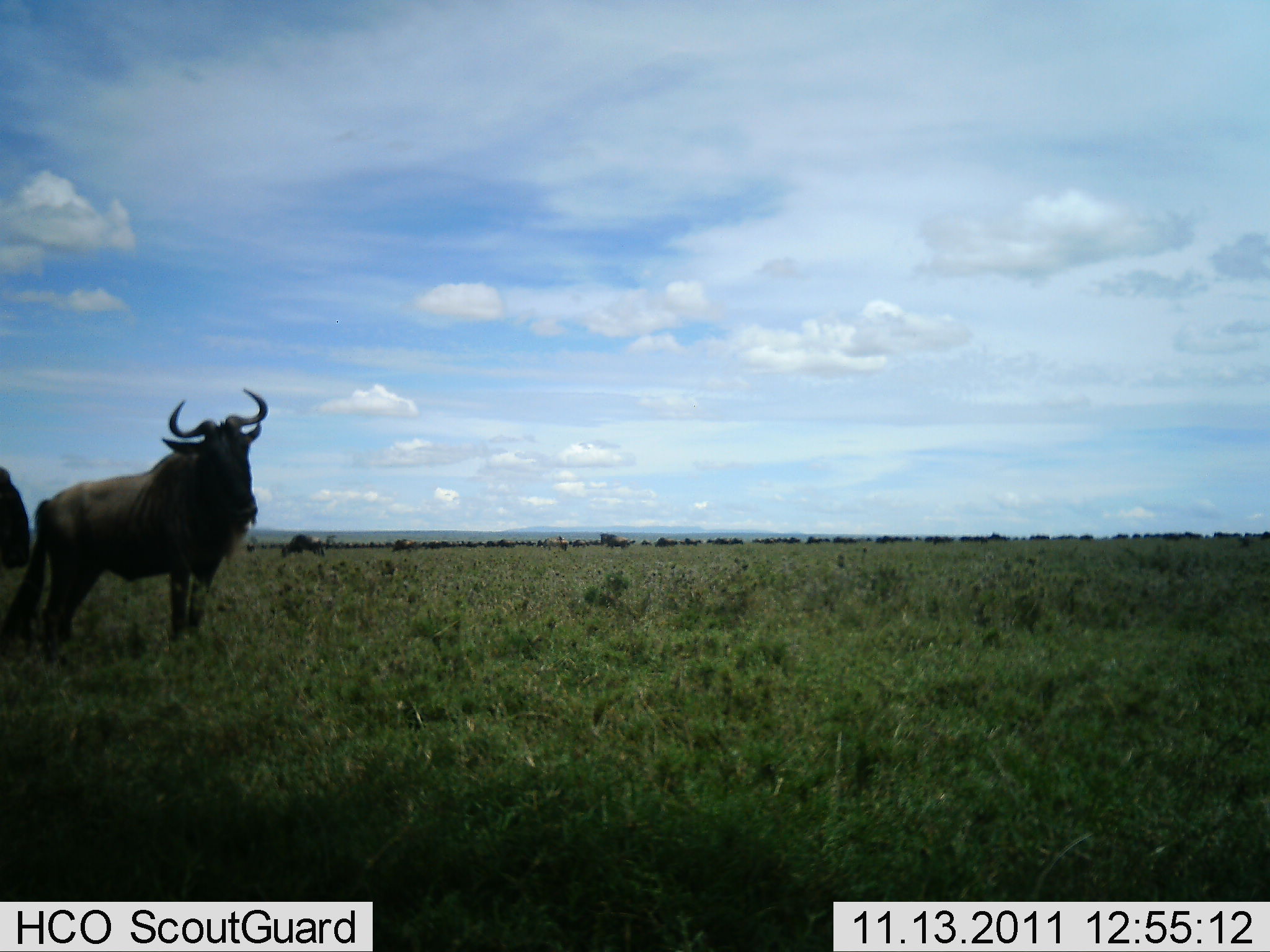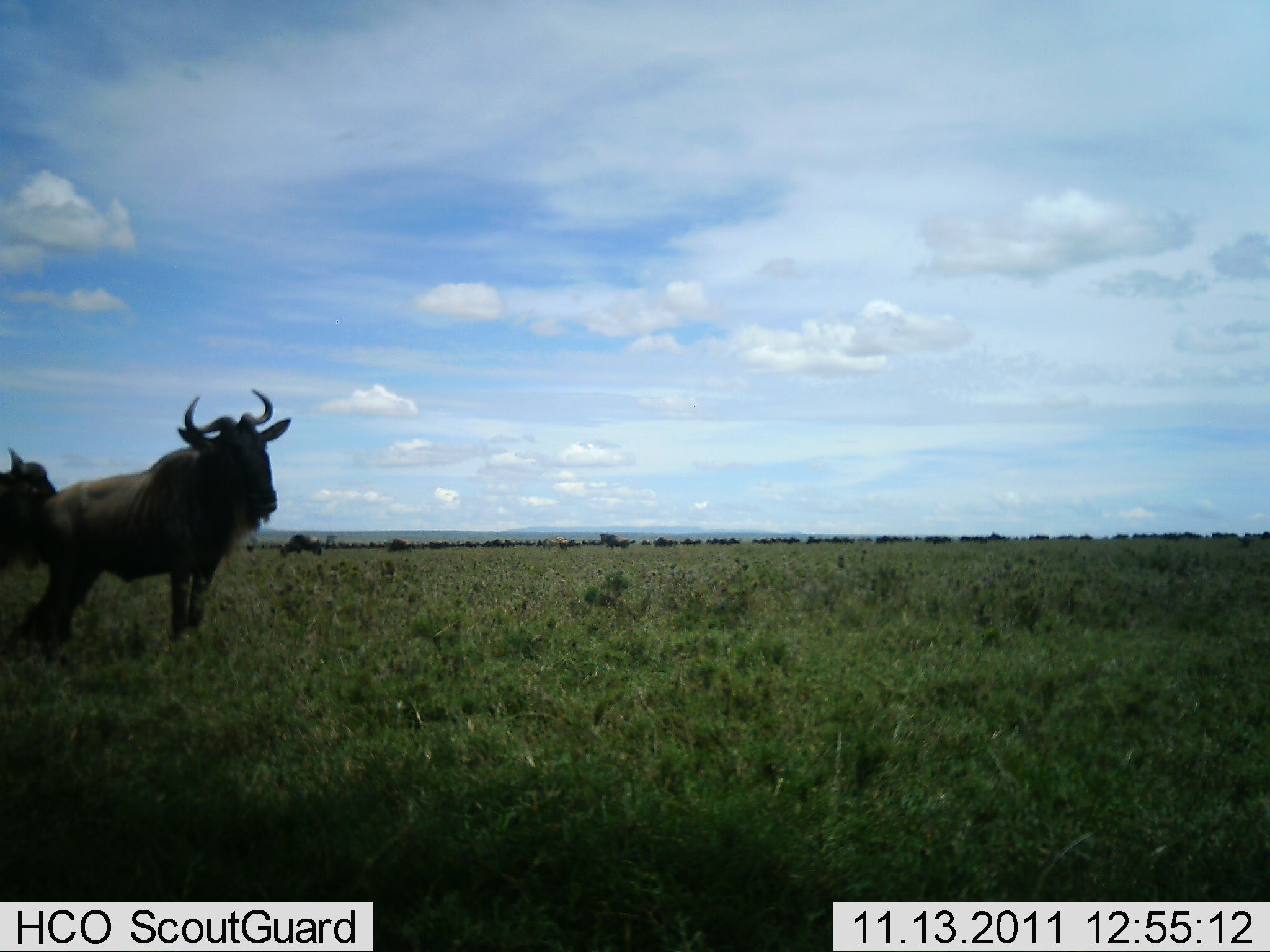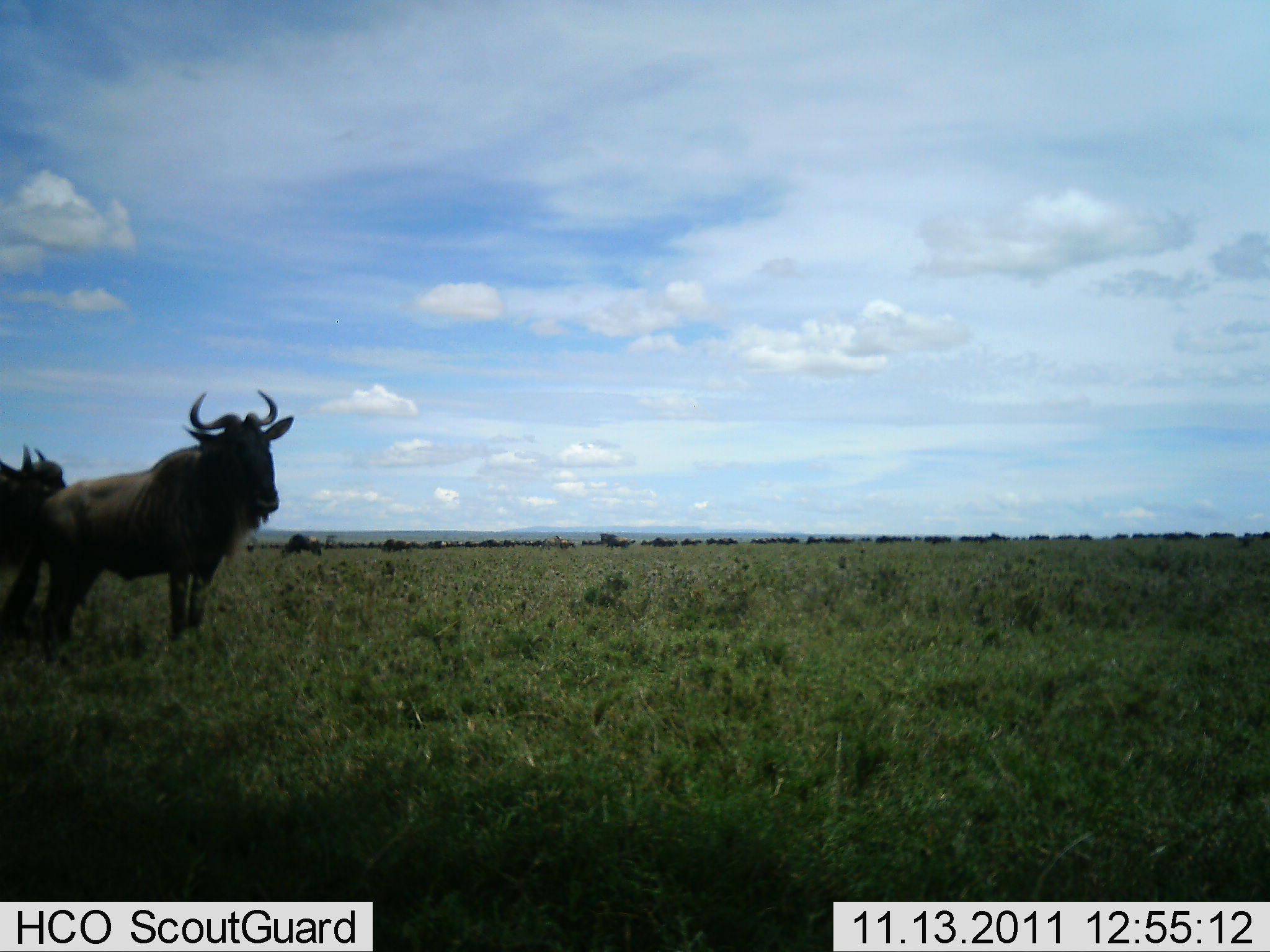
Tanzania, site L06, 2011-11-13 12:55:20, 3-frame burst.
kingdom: Animalia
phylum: Chordata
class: Mammalia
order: Artiodactyla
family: Bovidae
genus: Connochaetes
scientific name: Connochaetes taurinus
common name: blue wildebeest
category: wildebeest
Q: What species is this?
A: Wildebeest (blue wildebeest) (Connochaetes taurinus).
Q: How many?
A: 51+.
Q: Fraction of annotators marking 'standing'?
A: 92%.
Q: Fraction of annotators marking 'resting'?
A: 0%.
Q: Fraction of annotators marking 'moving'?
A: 38%.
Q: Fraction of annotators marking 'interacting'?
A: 0%.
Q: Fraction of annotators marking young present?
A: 0%.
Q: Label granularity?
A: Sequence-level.